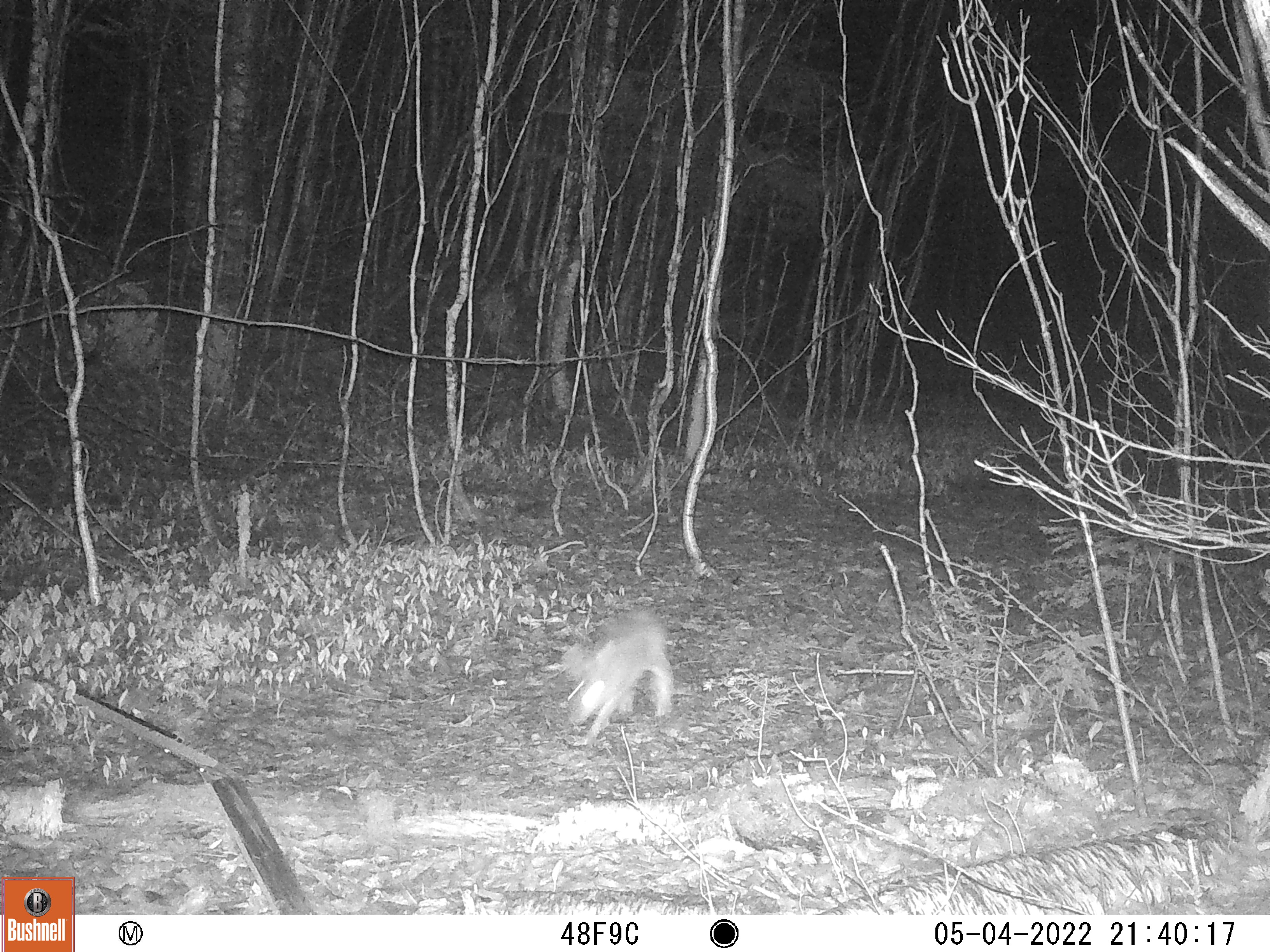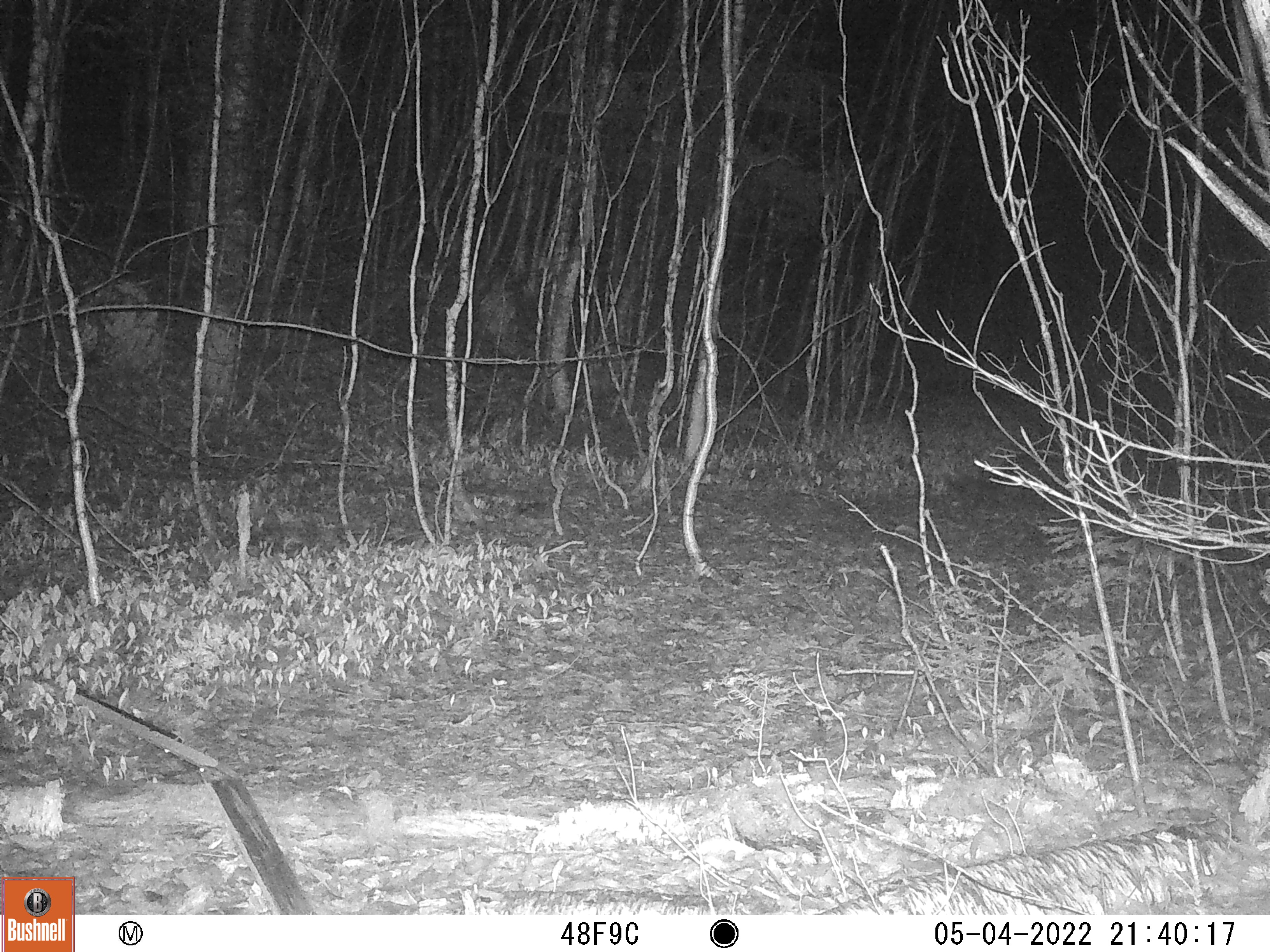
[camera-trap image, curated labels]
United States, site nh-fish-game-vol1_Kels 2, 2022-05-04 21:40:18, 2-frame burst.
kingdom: Animalia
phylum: Chordata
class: Mammalia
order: Lagomorpha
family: Leporidae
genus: Lepus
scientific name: Lepus americanus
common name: snowshoe hare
Snowshoe hare (Lepus americanus).